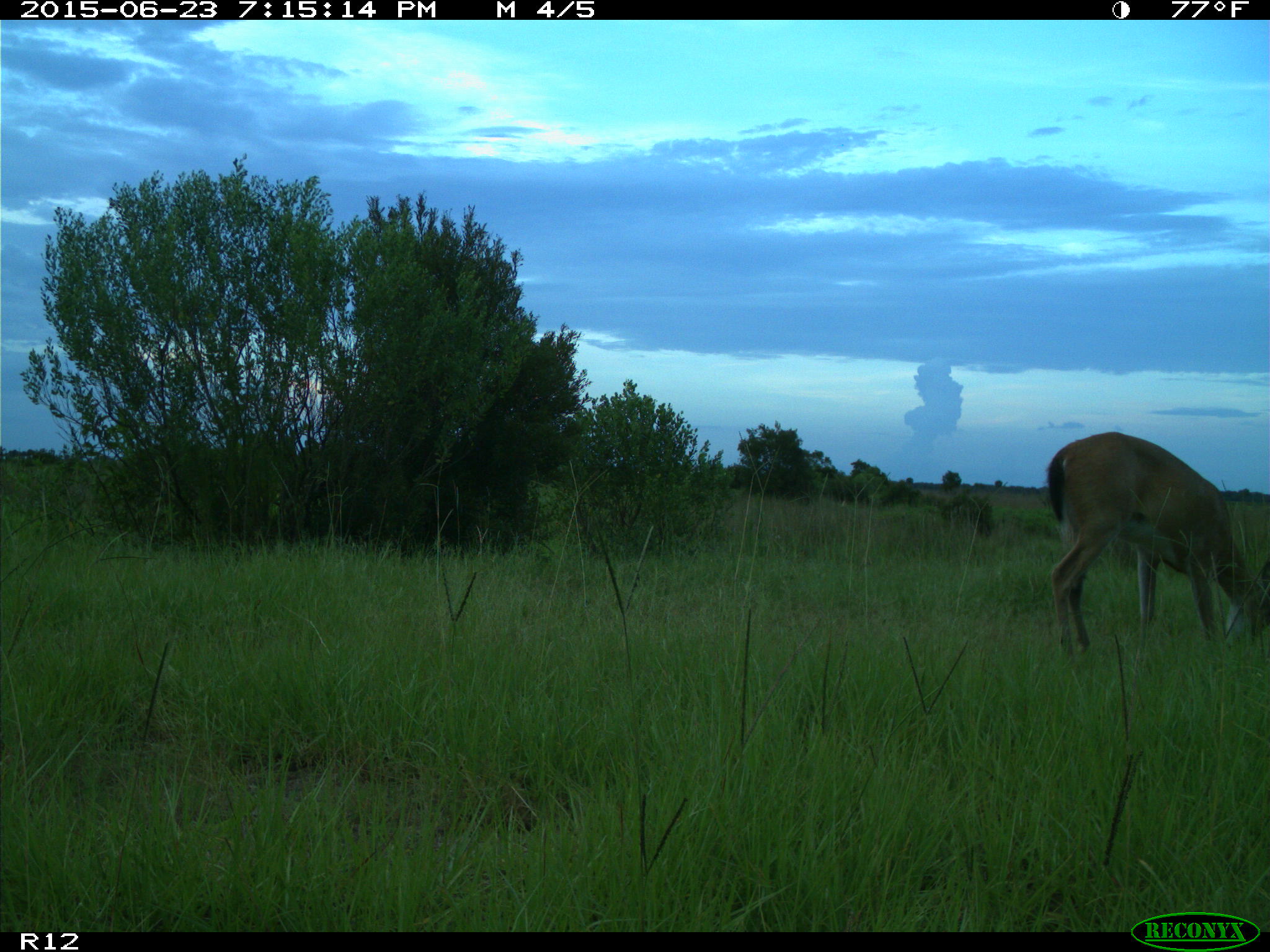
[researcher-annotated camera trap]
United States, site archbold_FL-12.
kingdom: Animalia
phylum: Chordata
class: Mammalia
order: Artiodactyla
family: Cervidae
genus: Odocoileus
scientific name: Odocoileus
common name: deer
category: unidentified deer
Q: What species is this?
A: Unidentified deer (deer) (Odocoileus).